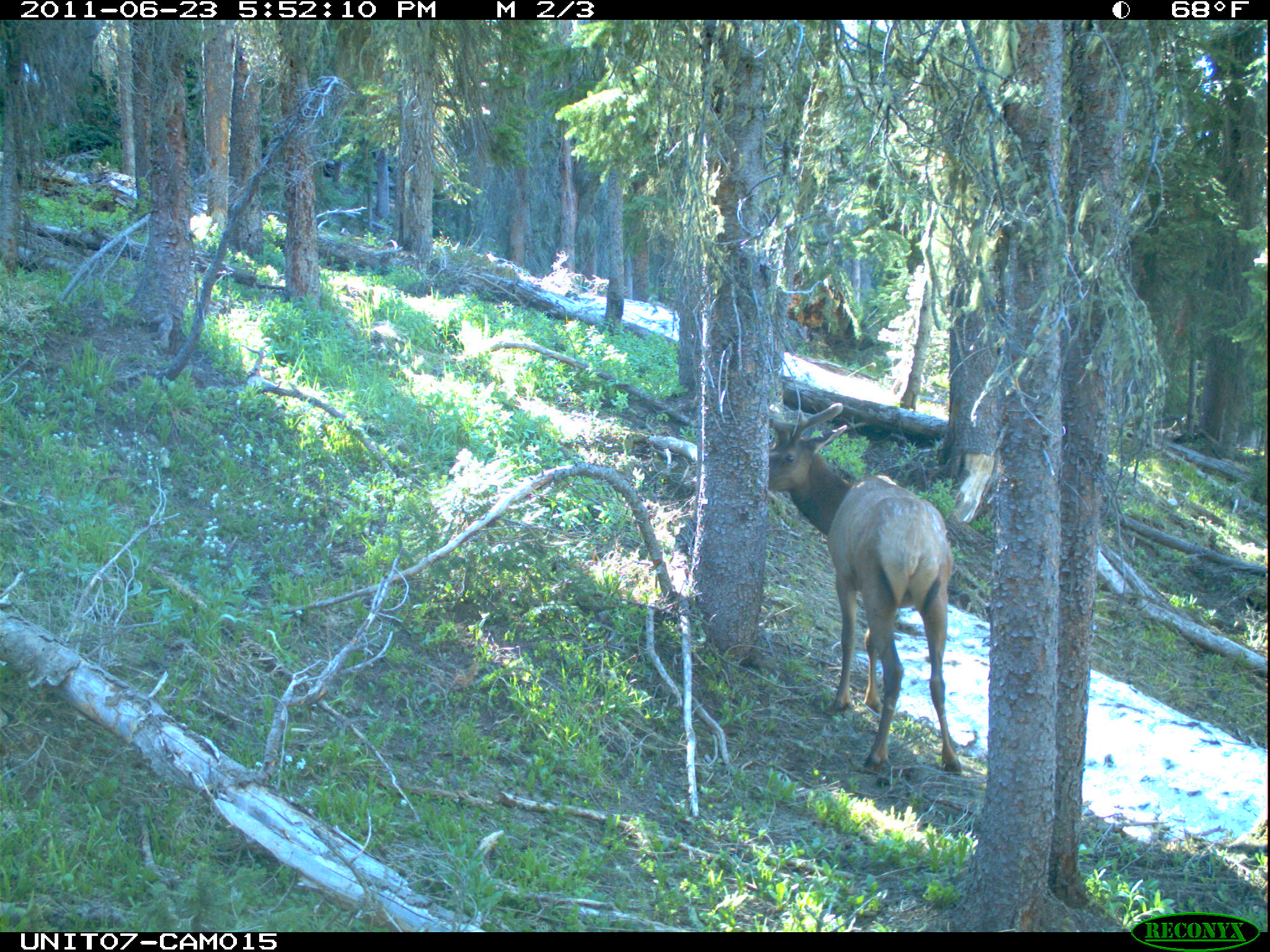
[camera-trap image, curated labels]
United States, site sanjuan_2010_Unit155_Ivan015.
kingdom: Animalia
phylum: Chordata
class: Mammalia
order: Artiodactyla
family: Cervidae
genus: Cervus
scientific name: Cervus elaphus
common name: red deer